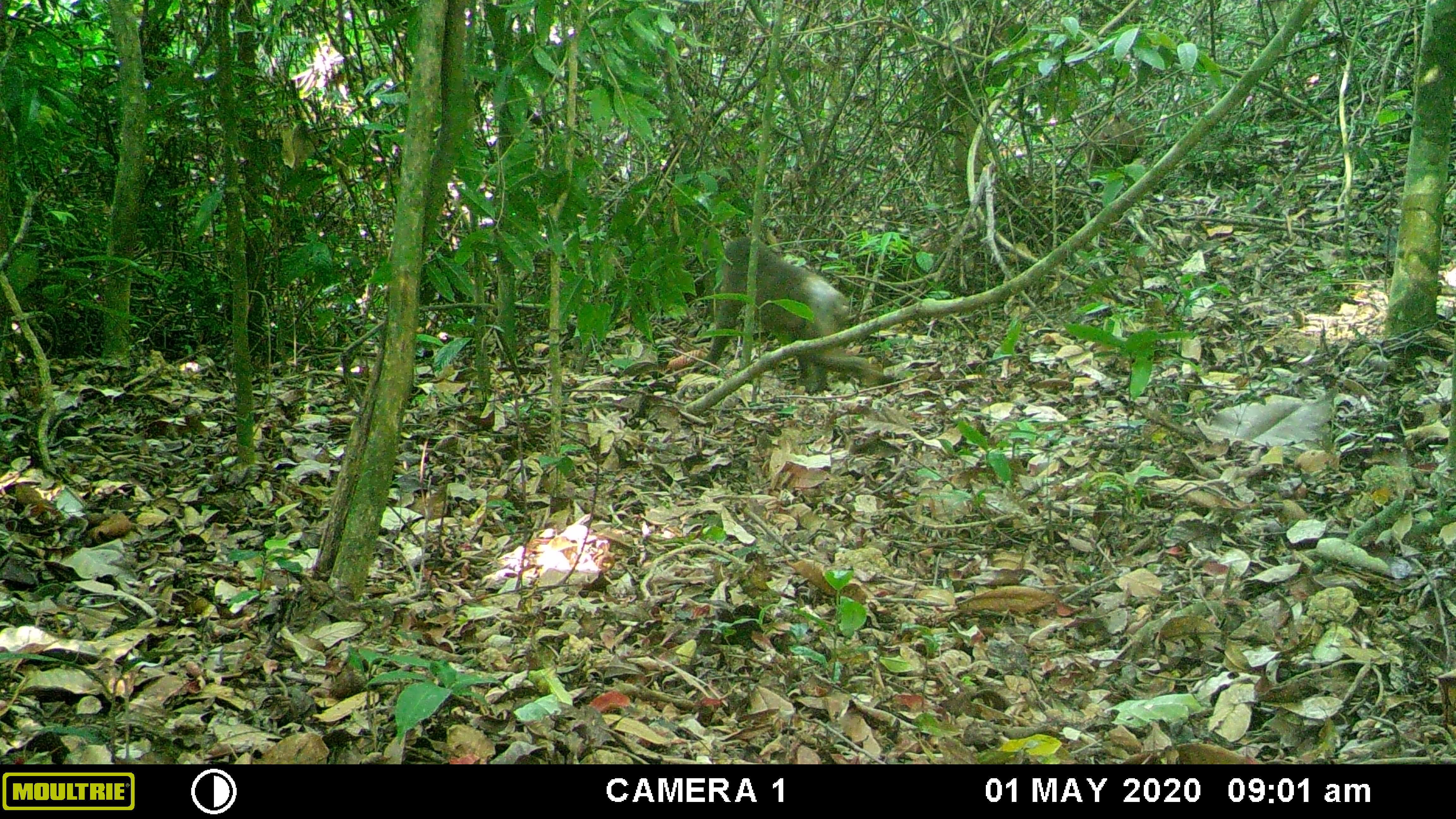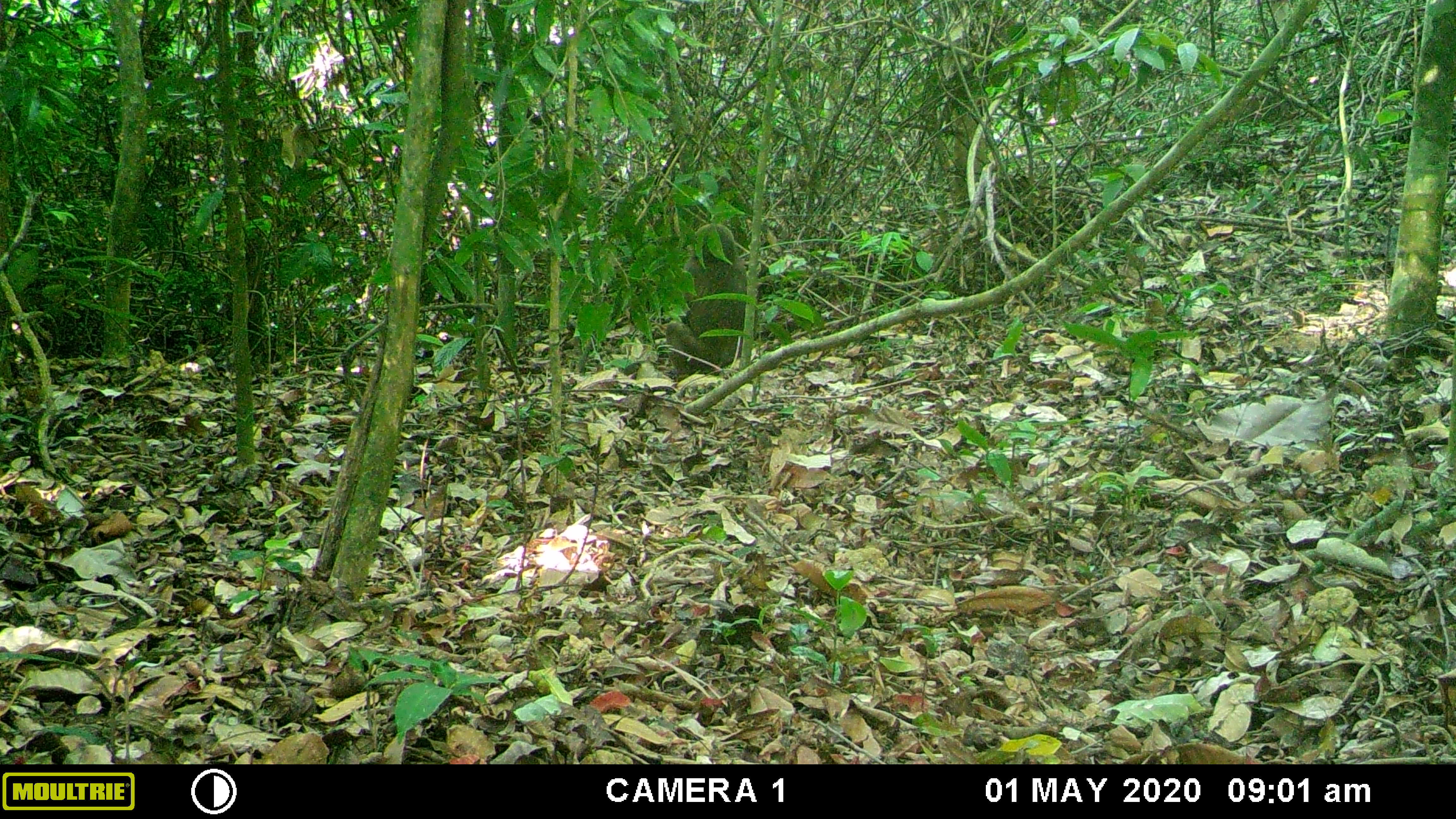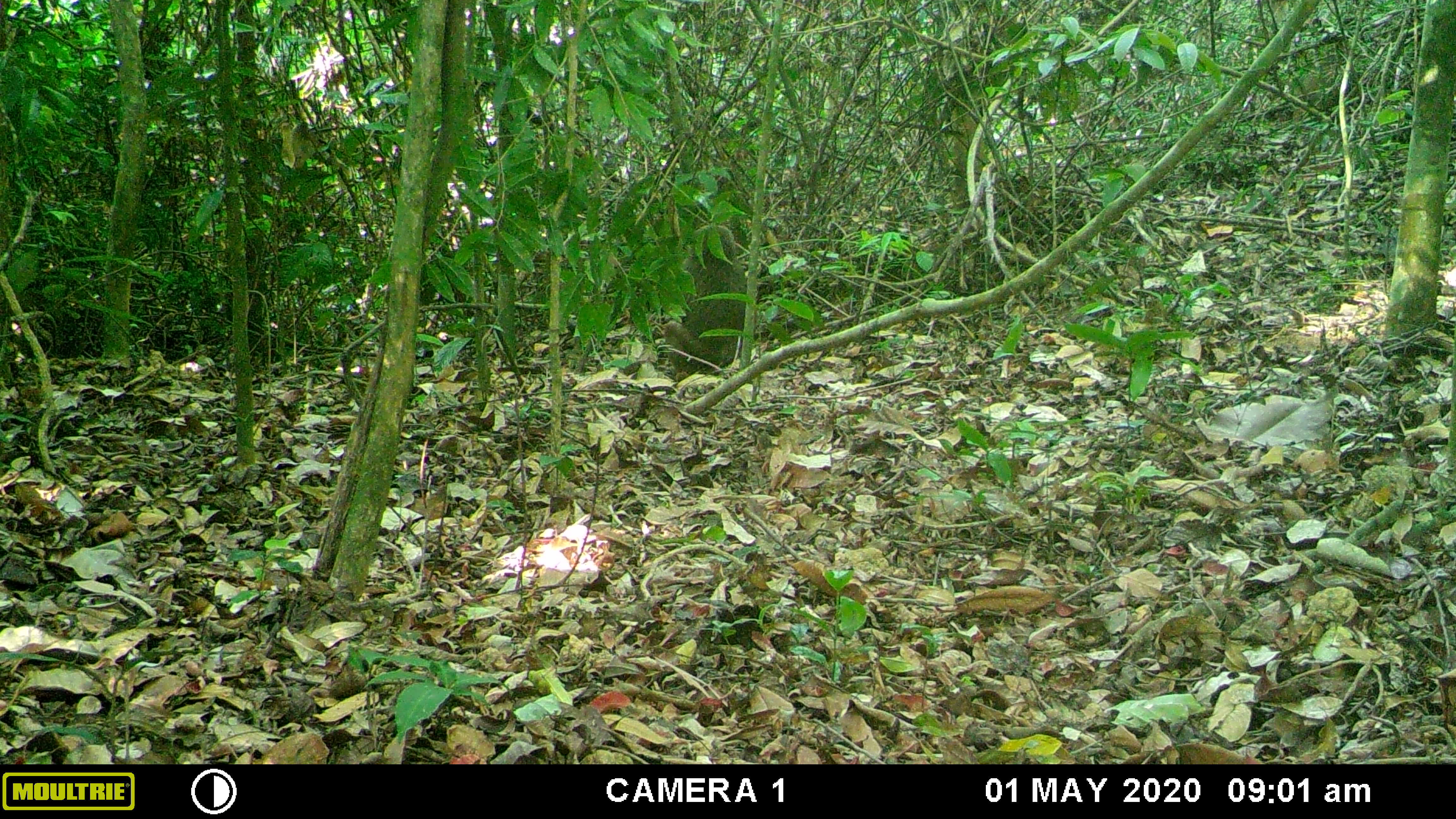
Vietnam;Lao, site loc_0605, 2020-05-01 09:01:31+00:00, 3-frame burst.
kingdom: Animalia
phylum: Chordata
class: Mammalia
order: Primates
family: Cercopithecidae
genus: Macaca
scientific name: Macaca arctoides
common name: stump-tailed macaque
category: stump tailed macaque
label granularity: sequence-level